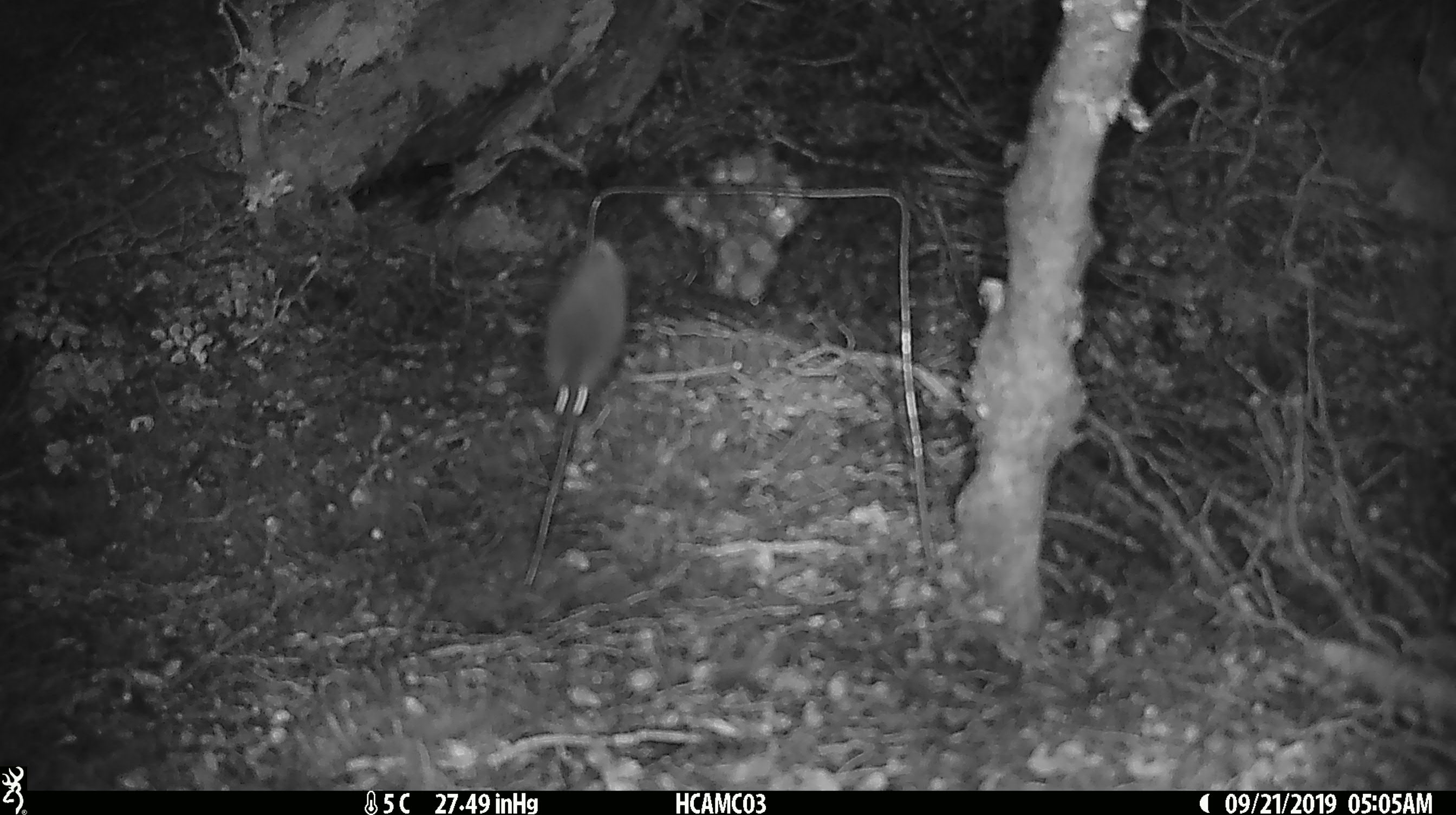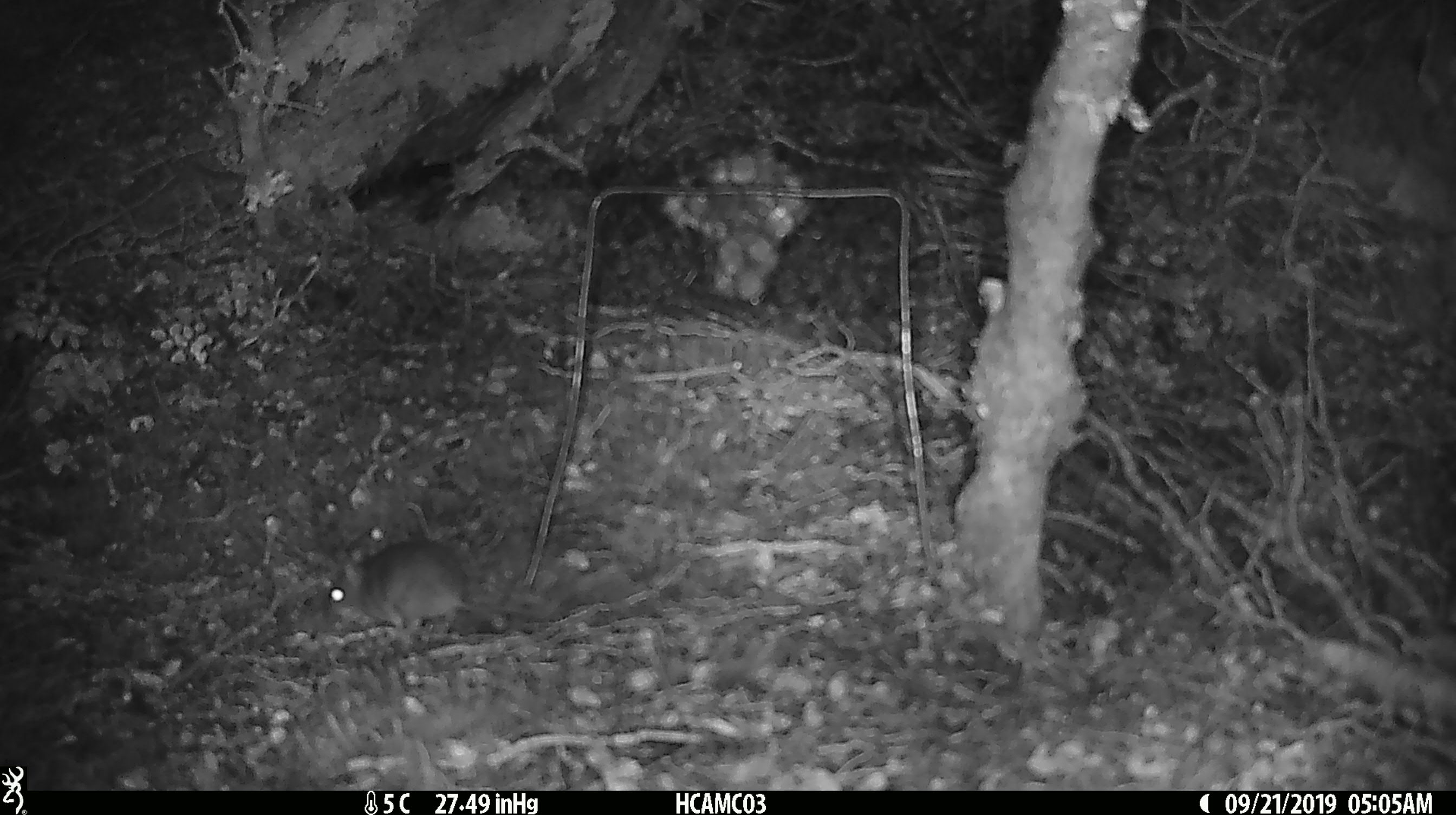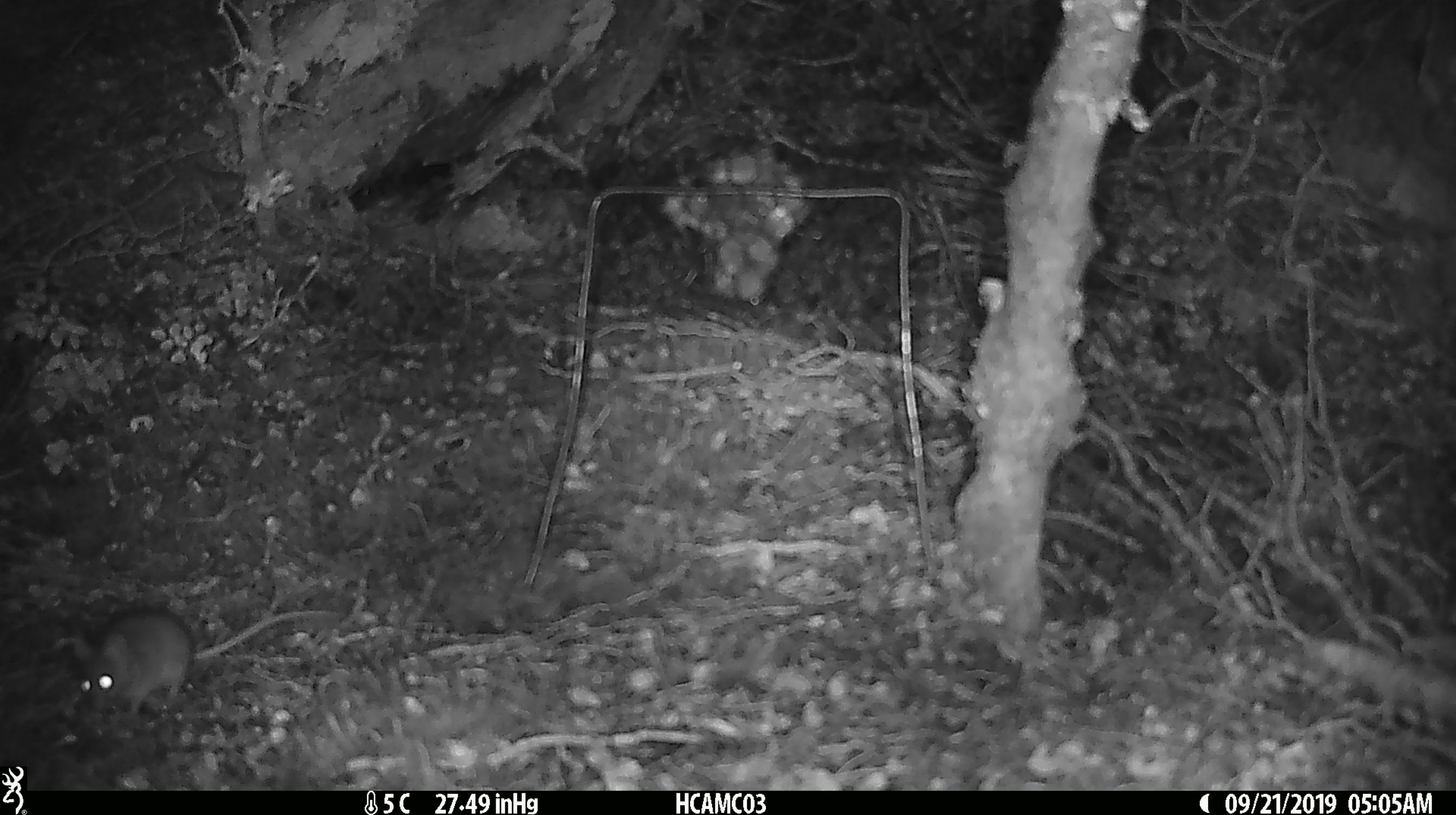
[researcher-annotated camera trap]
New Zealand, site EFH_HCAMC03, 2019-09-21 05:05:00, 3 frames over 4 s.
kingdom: Animalia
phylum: Chordata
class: Mammalia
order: Rodentia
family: Muridae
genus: Mus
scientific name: Mus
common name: mouse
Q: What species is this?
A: Mouse (Mus).